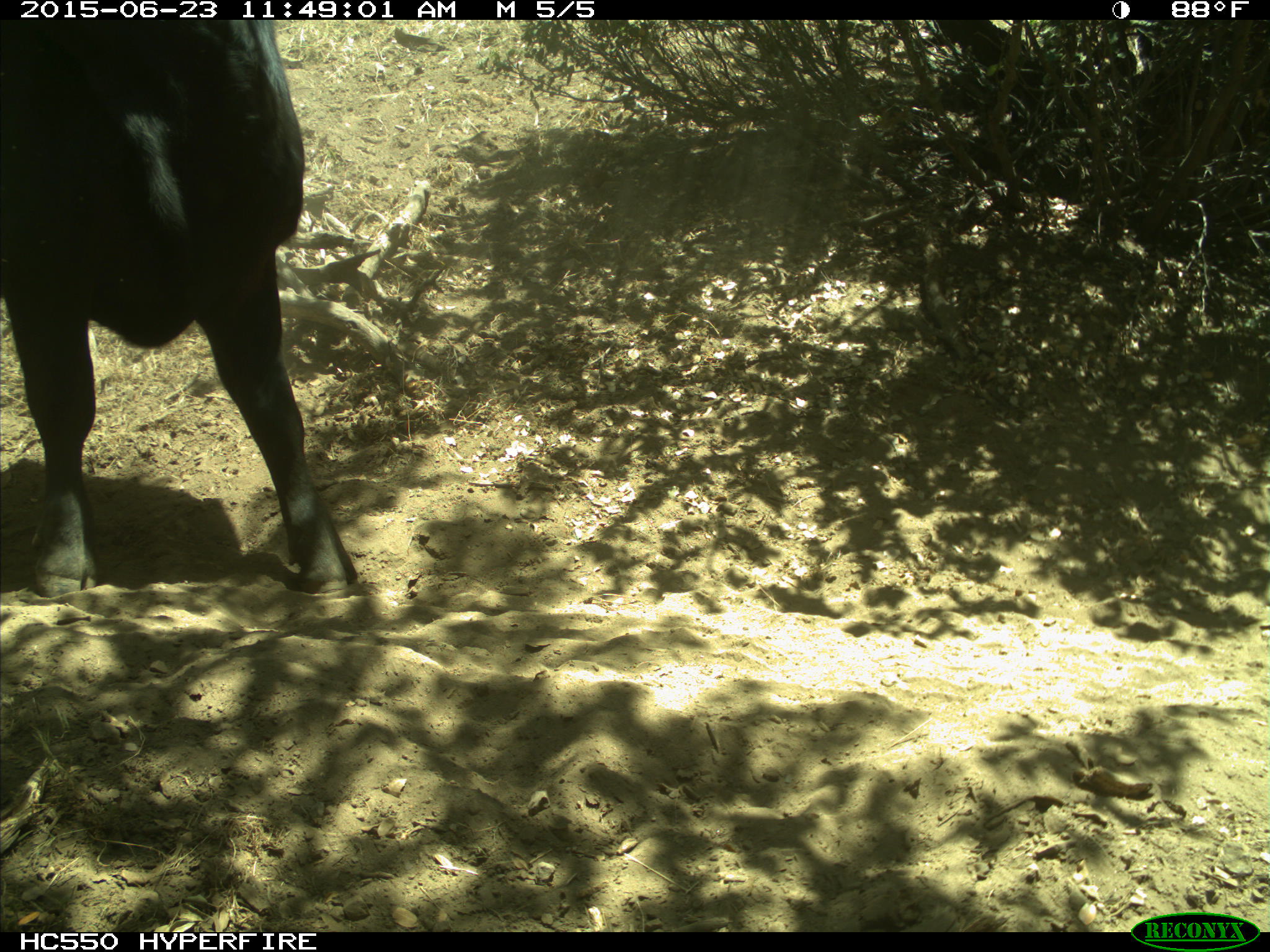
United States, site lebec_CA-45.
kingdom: Animalia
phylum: Chordata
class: Mammalia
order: Artiodactyla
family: Bovidae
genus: Bos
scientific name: Bos taurus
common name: domestic cow